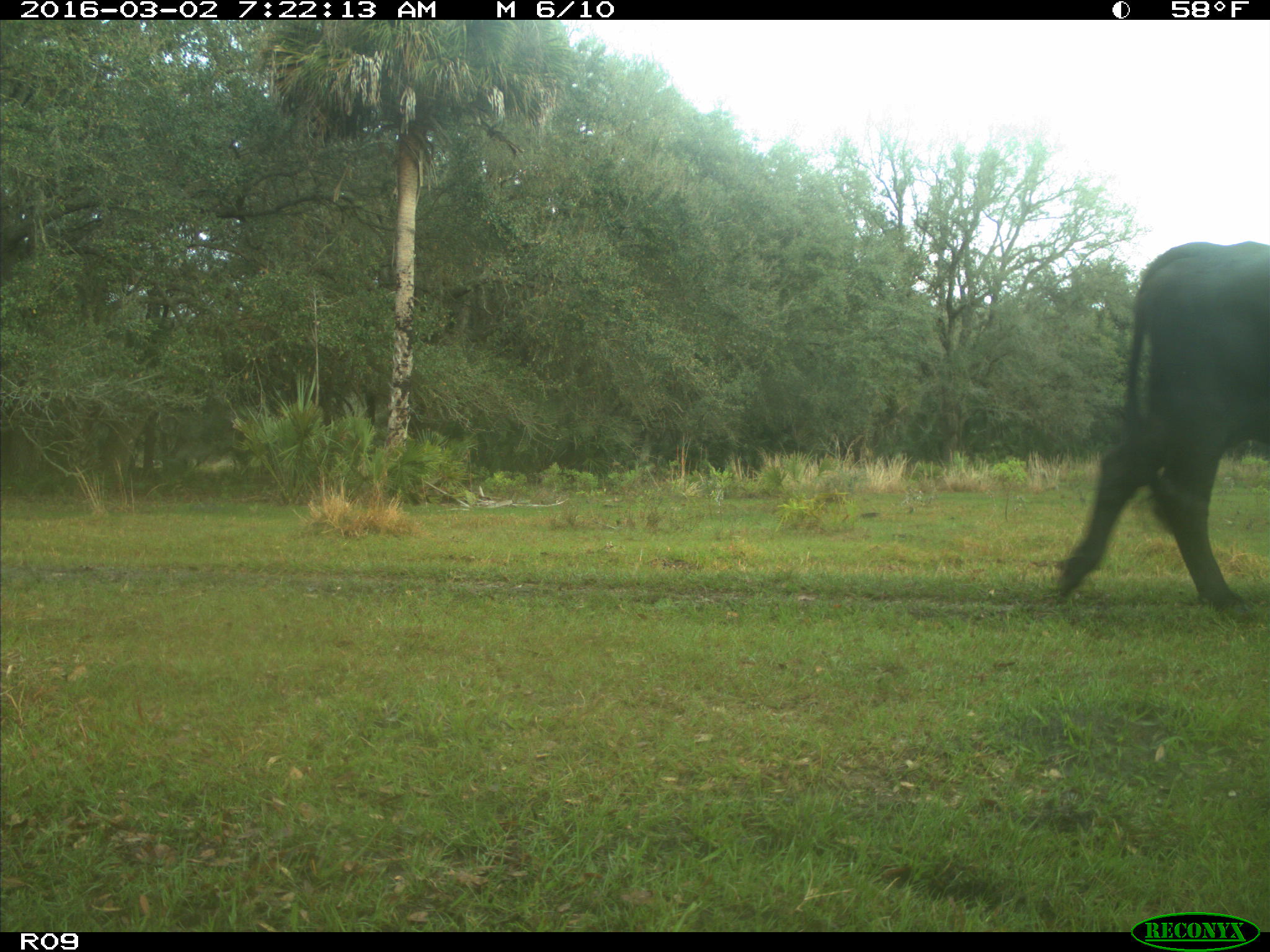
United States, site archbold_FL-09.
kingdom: Animalia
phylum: Chordata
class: Mammalia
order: Artiodactyla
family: Bovidae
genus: Bos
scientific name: Bos taurus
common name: domestic cow